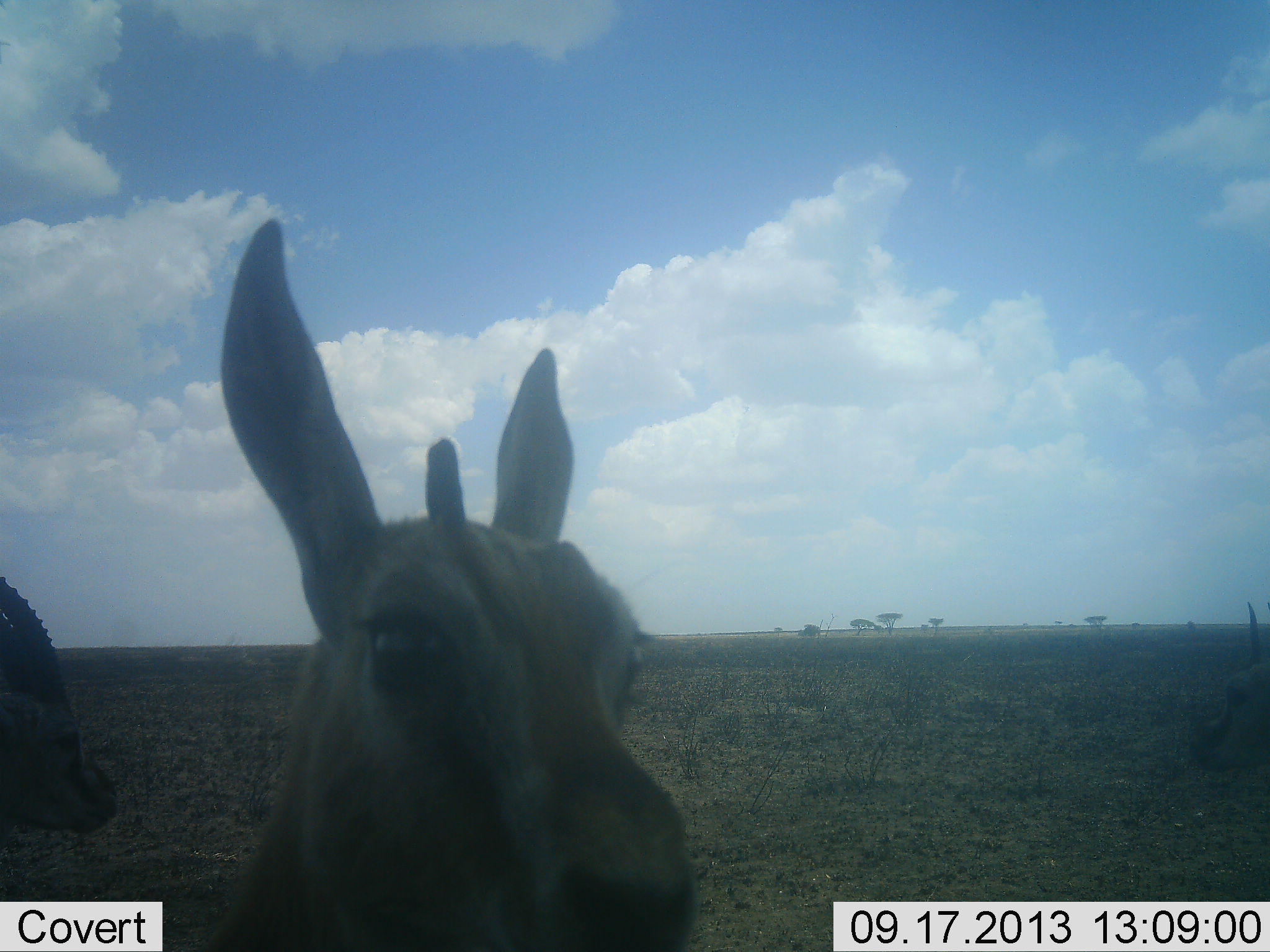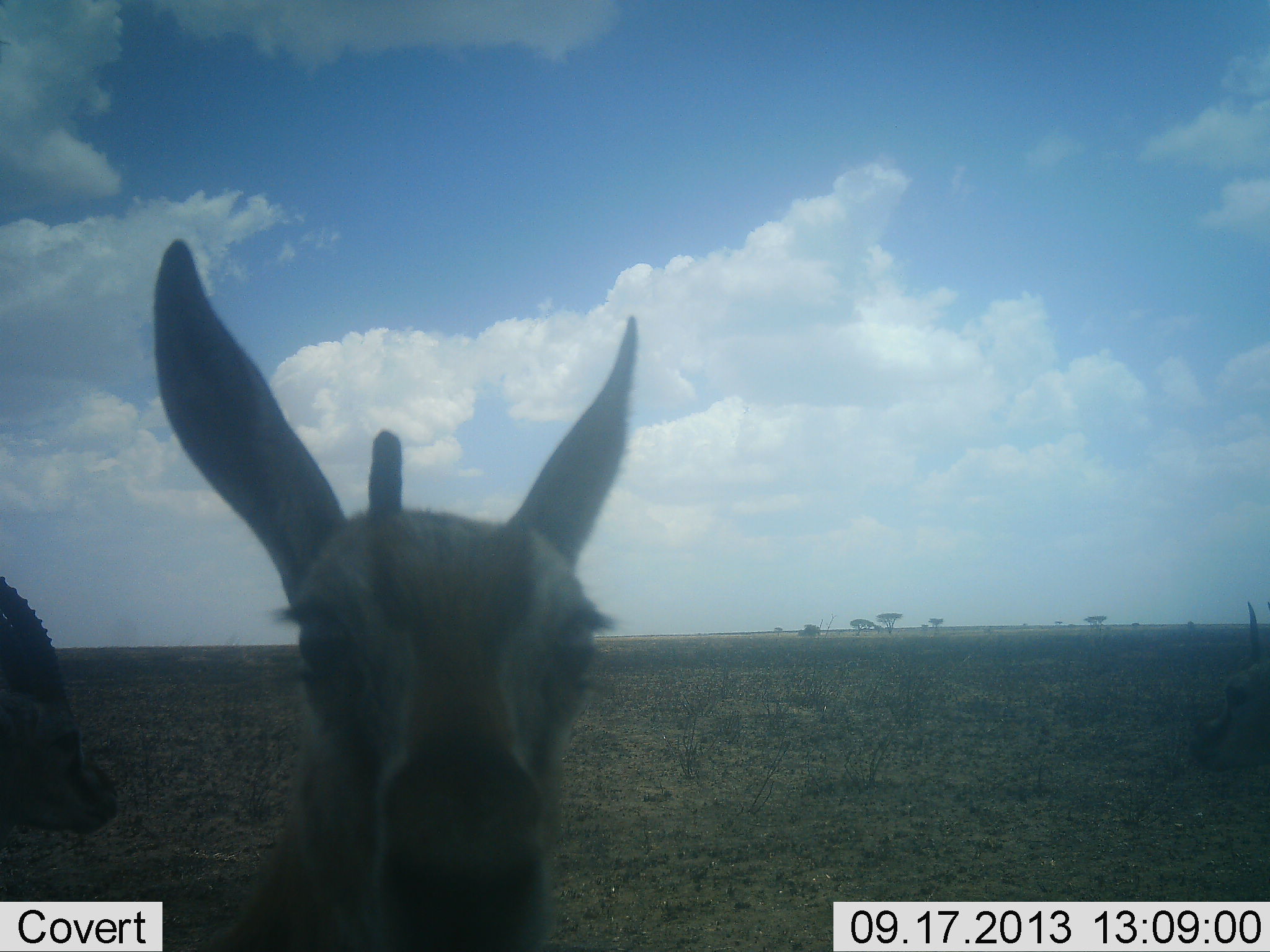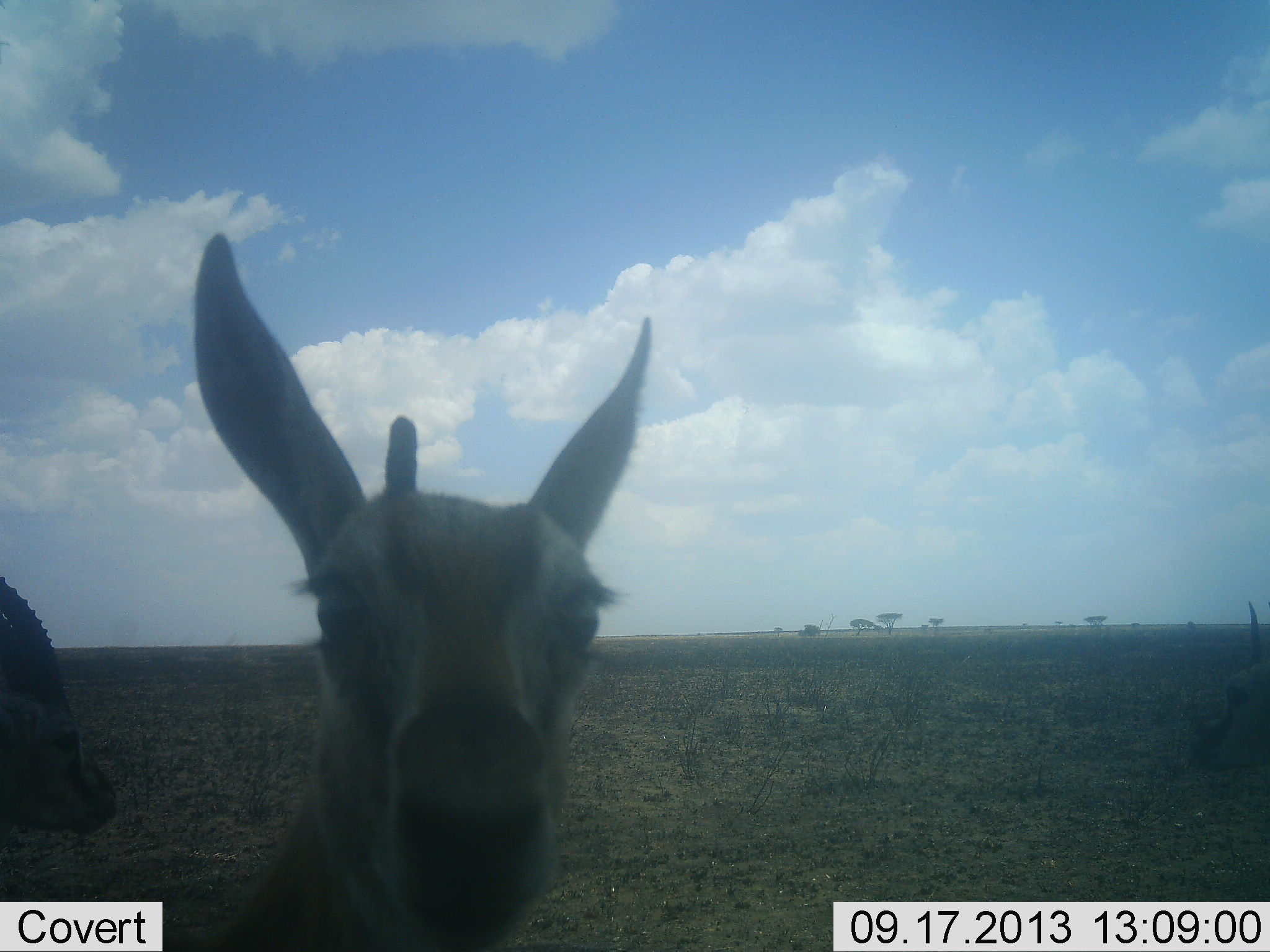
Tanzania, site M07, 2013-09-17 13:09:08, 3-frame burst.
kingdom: Animalia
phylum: Chordata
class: Mammalia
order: Artiodactyla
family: Bovidae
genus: Eudorcas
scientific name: Eudorcas thomsonii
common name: thomson's gazelle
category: gazellethomsons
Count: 3.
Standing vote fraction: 90%.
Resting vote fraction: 0%.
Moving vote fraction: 0%.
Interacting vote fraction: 10%.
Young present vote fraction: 5%.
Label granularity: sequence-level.